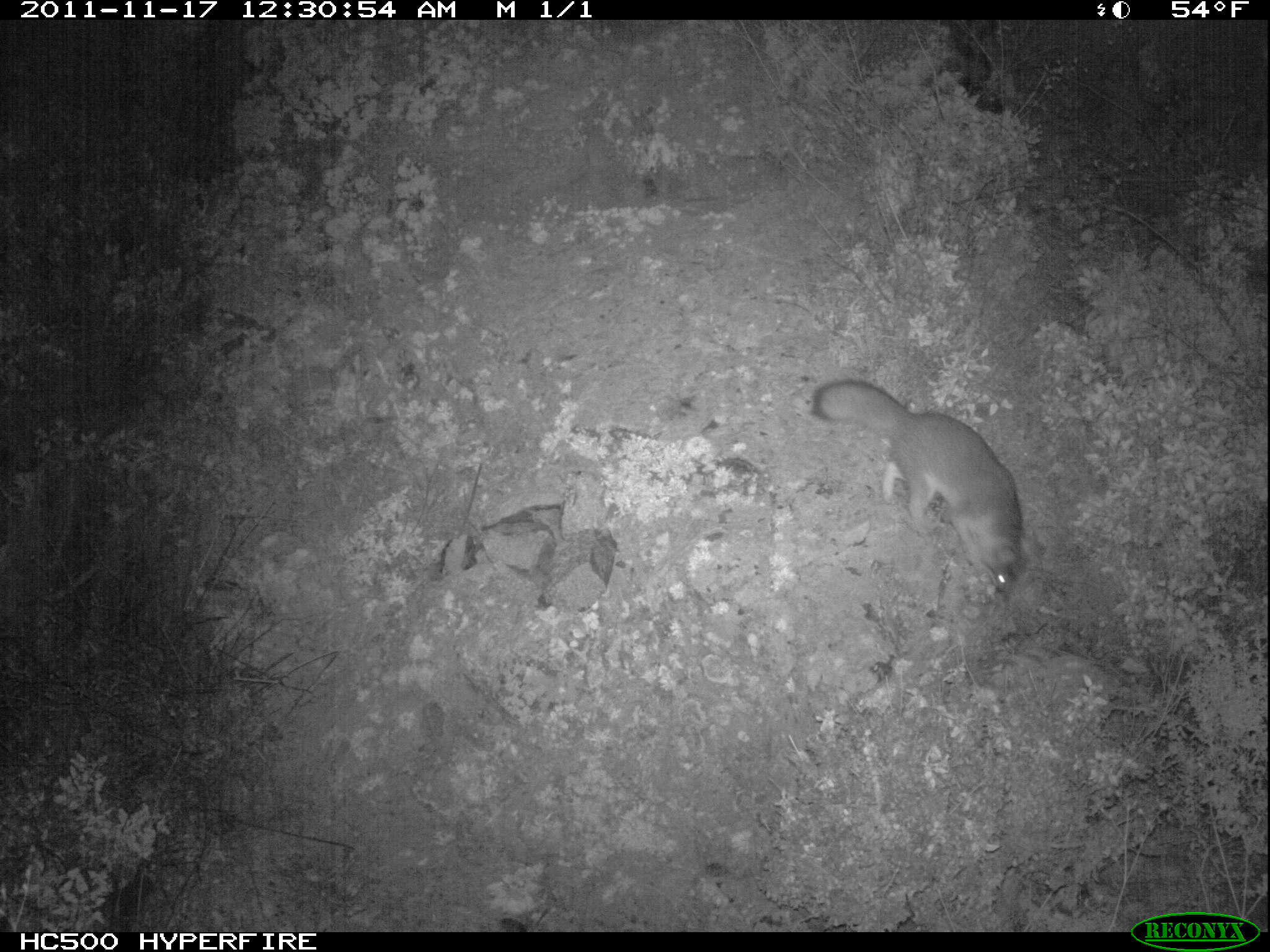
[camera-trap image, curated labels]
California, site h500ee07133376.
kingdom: Animalia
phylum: Chordata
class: Mammalia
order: Carnivora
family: Canidae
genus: Urocyon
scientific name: Urocyon littoralis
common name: island fox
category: fox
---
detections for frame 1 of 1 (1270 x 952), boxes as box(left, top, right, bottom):
fox: box(808, 377, 1027, 604)